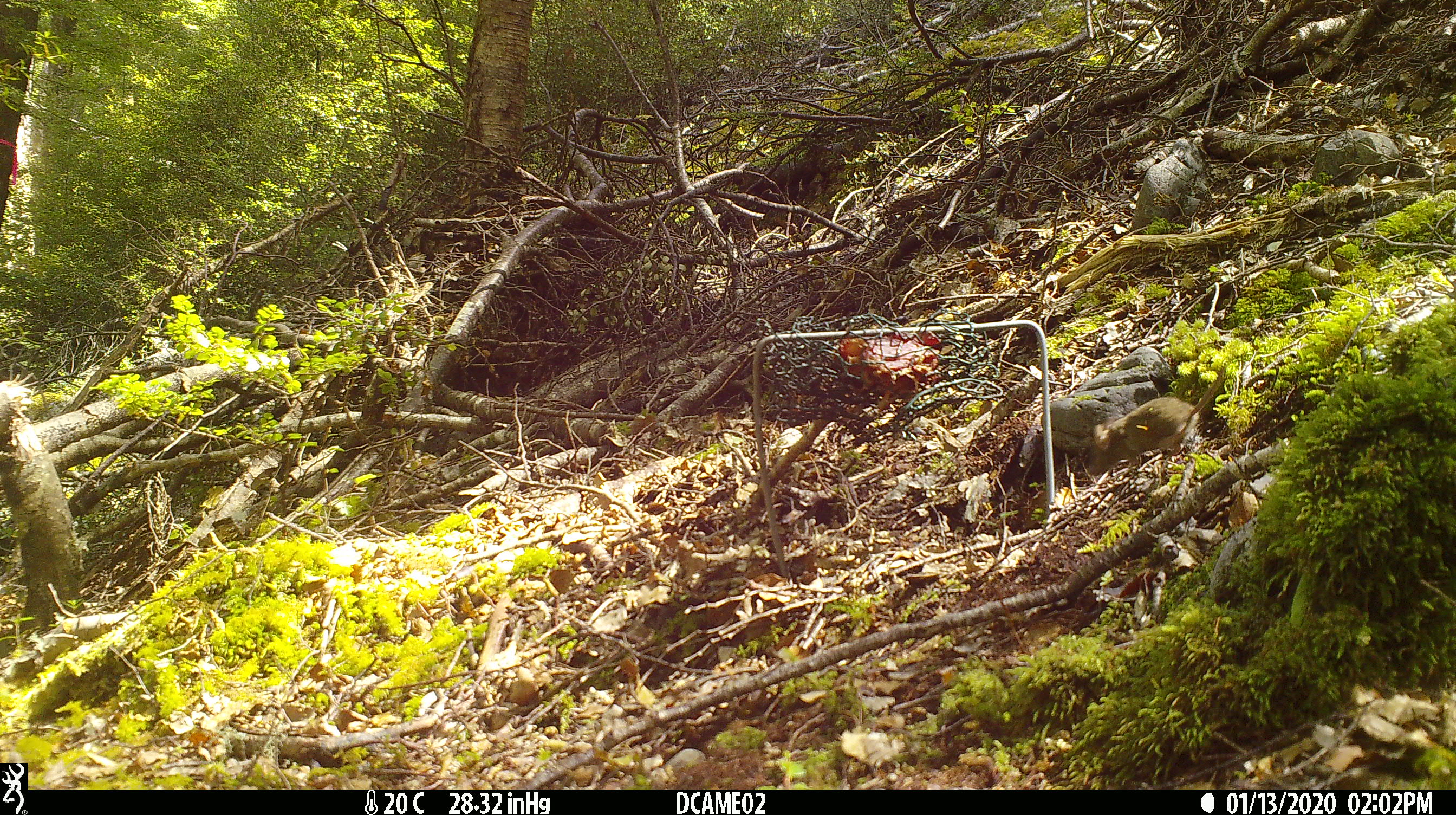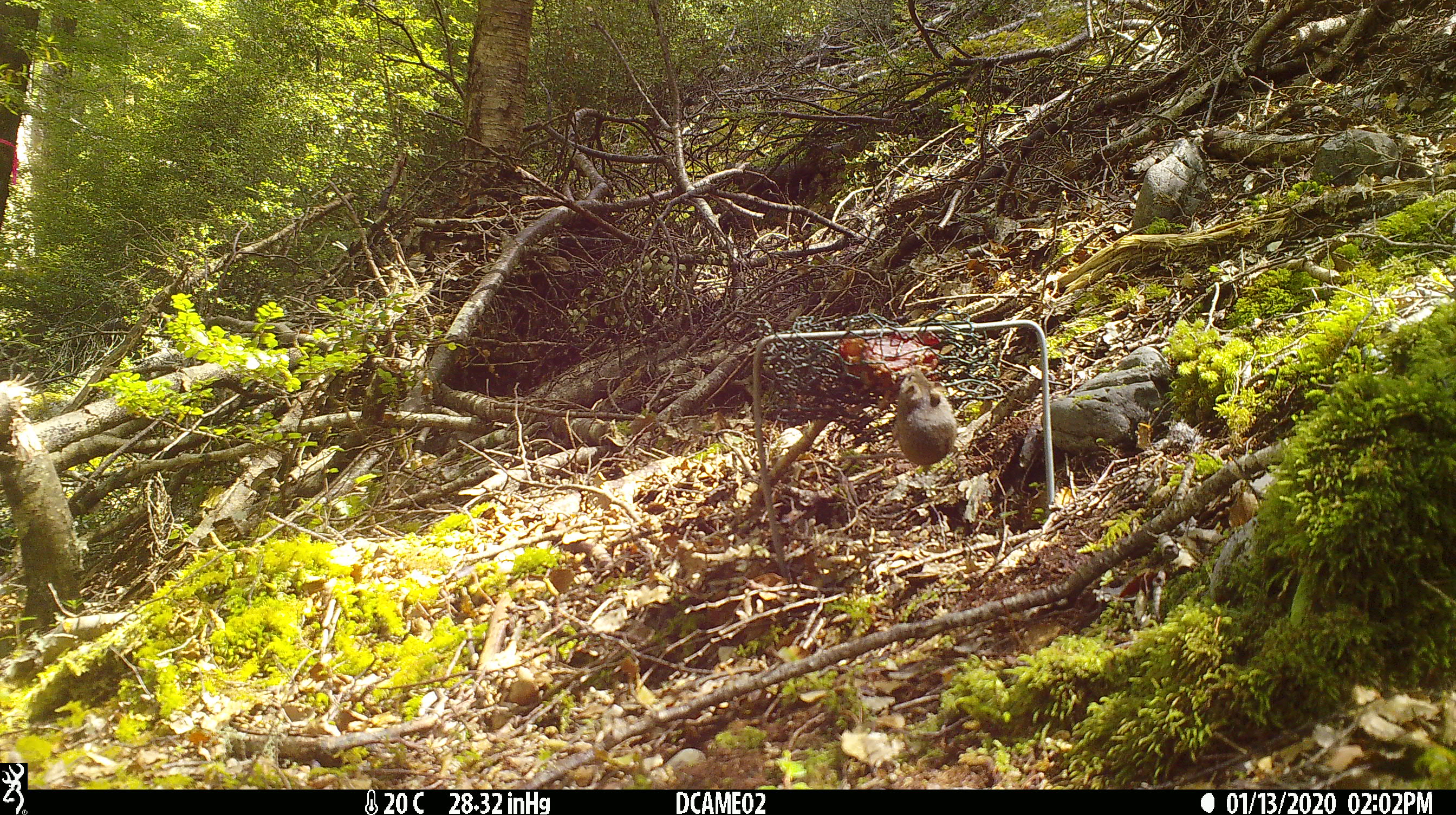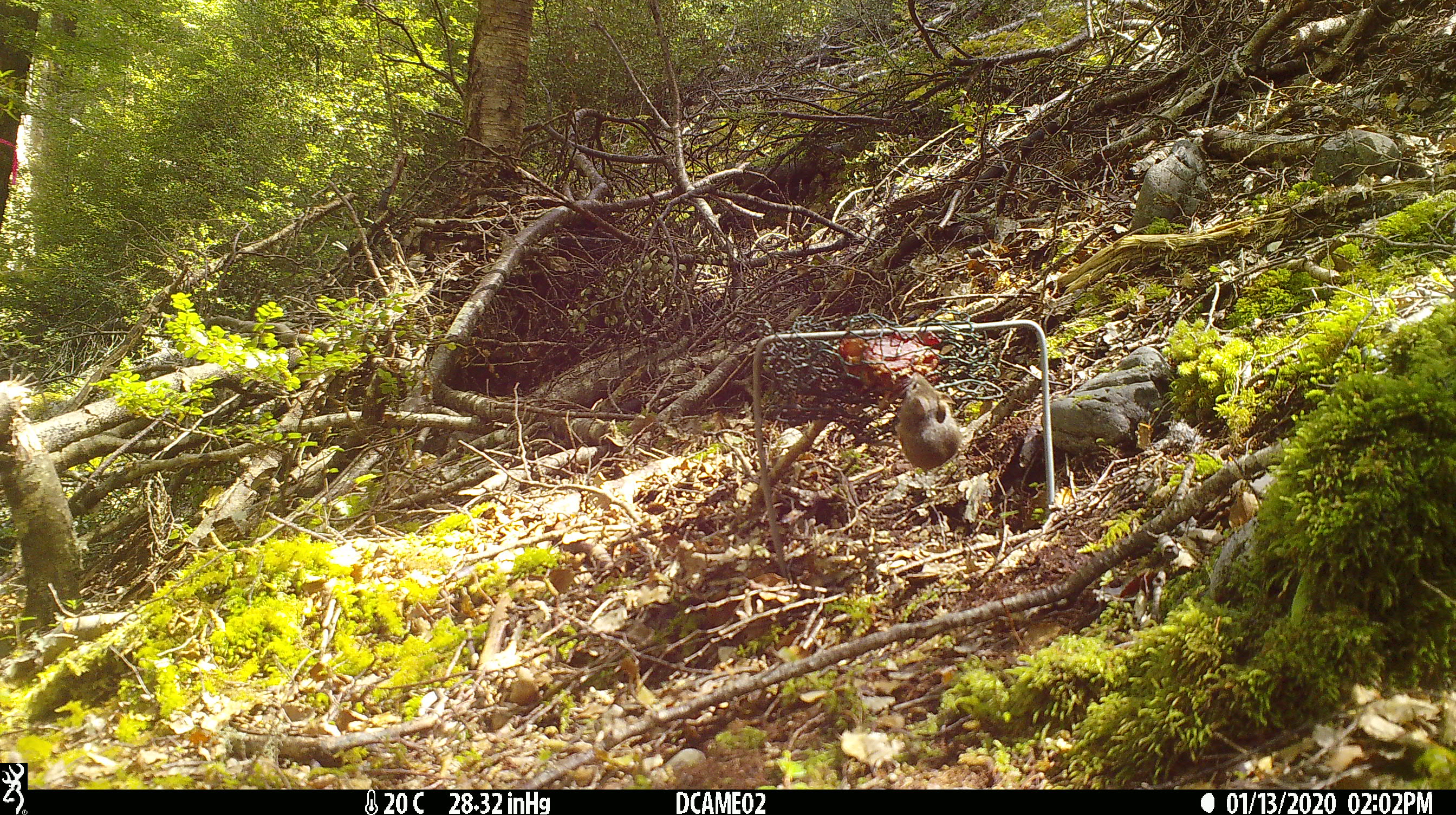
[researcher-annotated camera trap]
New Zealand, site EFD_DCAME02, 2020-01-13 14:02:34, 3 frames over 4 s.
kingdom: Animalia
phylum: Chordata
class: Mammalia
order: Rodentia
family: Muridae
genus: Mus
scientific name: Mus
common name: mouse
Mouse (Mus).